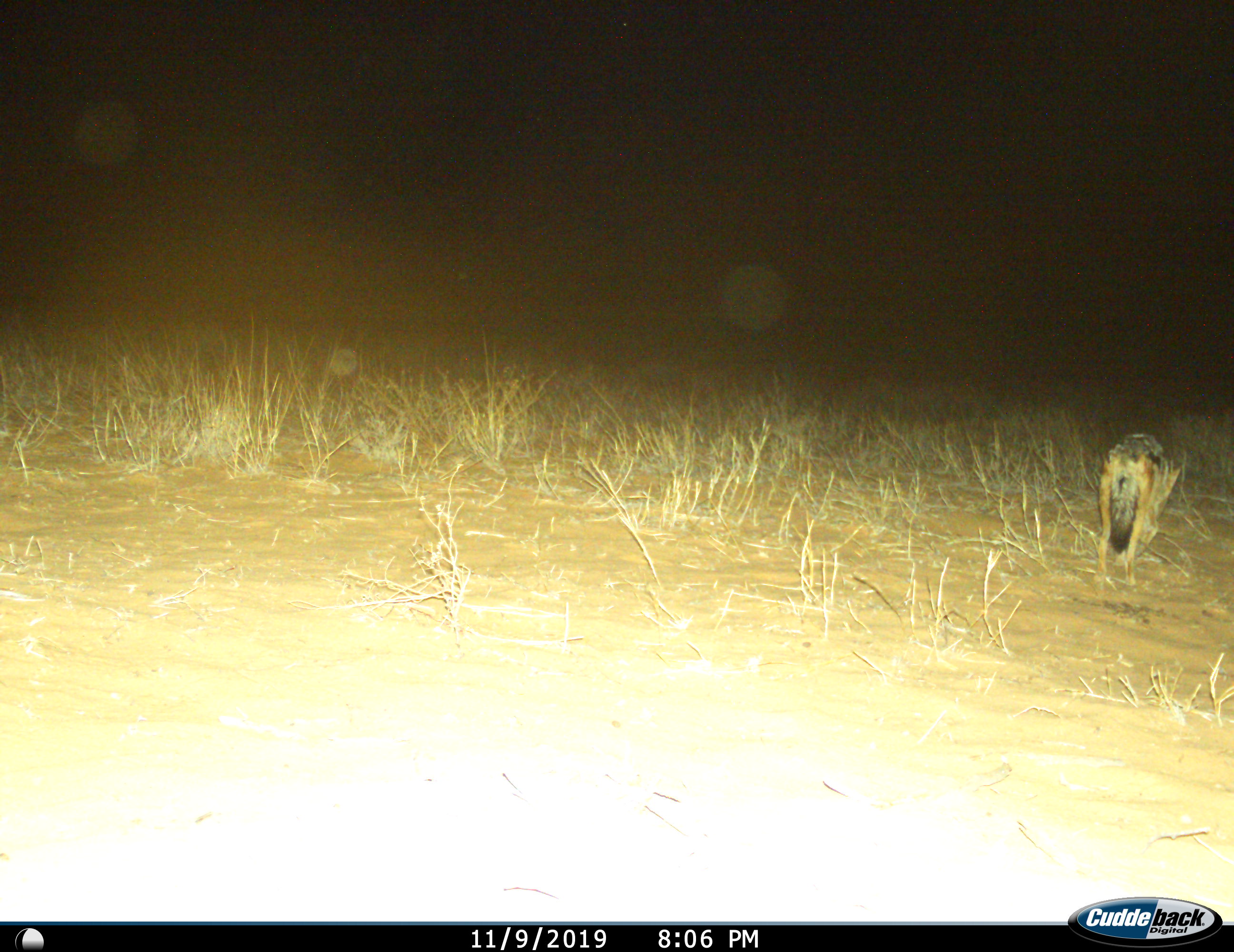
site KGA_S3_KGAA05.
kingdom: Animalia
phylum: Chordata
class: Mammalia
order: Carnivora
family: Canidae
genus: Lupulella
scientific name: Lupulella mesomelas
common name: black-backed jackal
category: jackalblackbacked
Jackalblackbacked (black-backed jackal) (Lupulella mesomelas), count 1. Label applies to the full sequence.